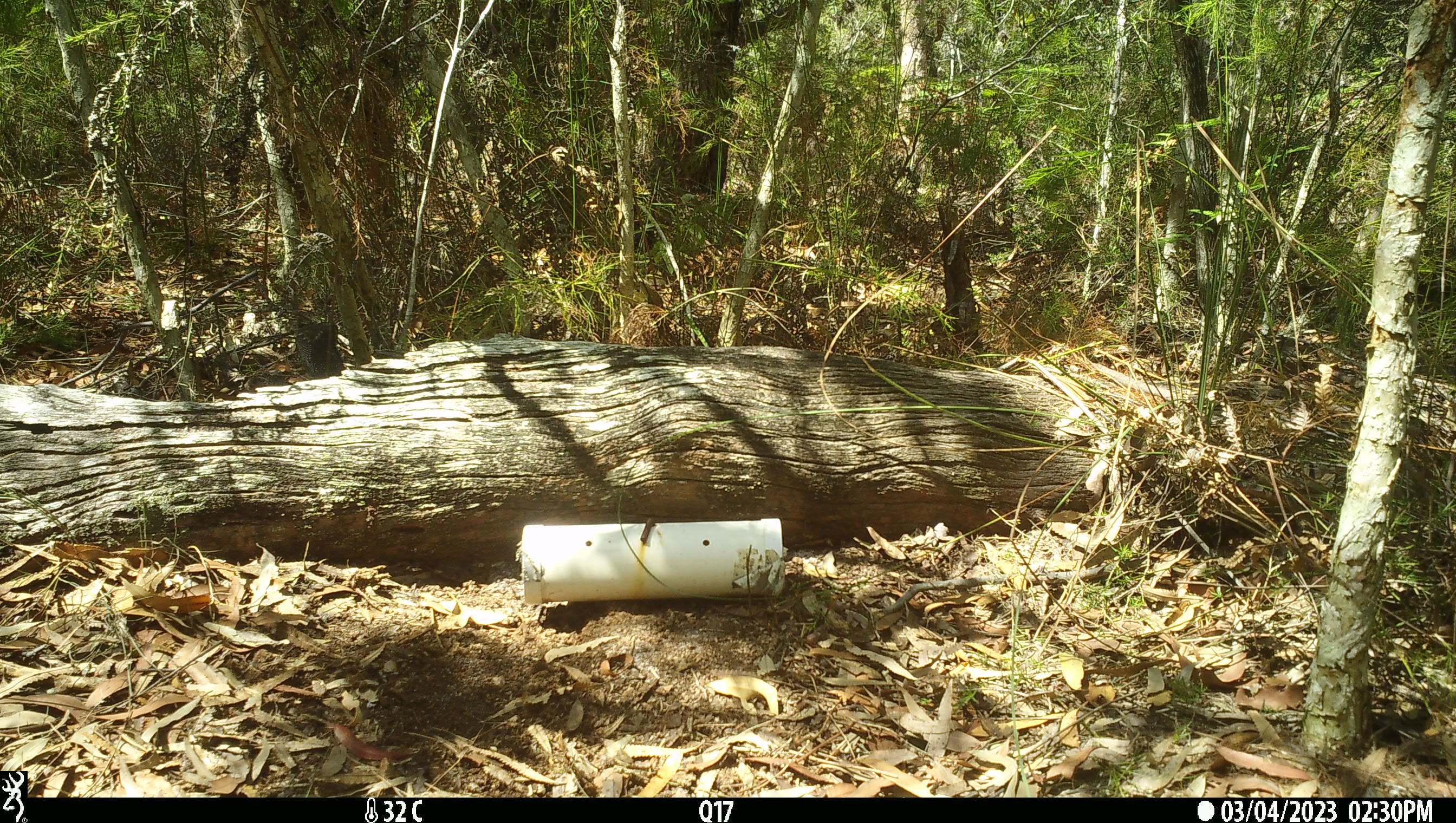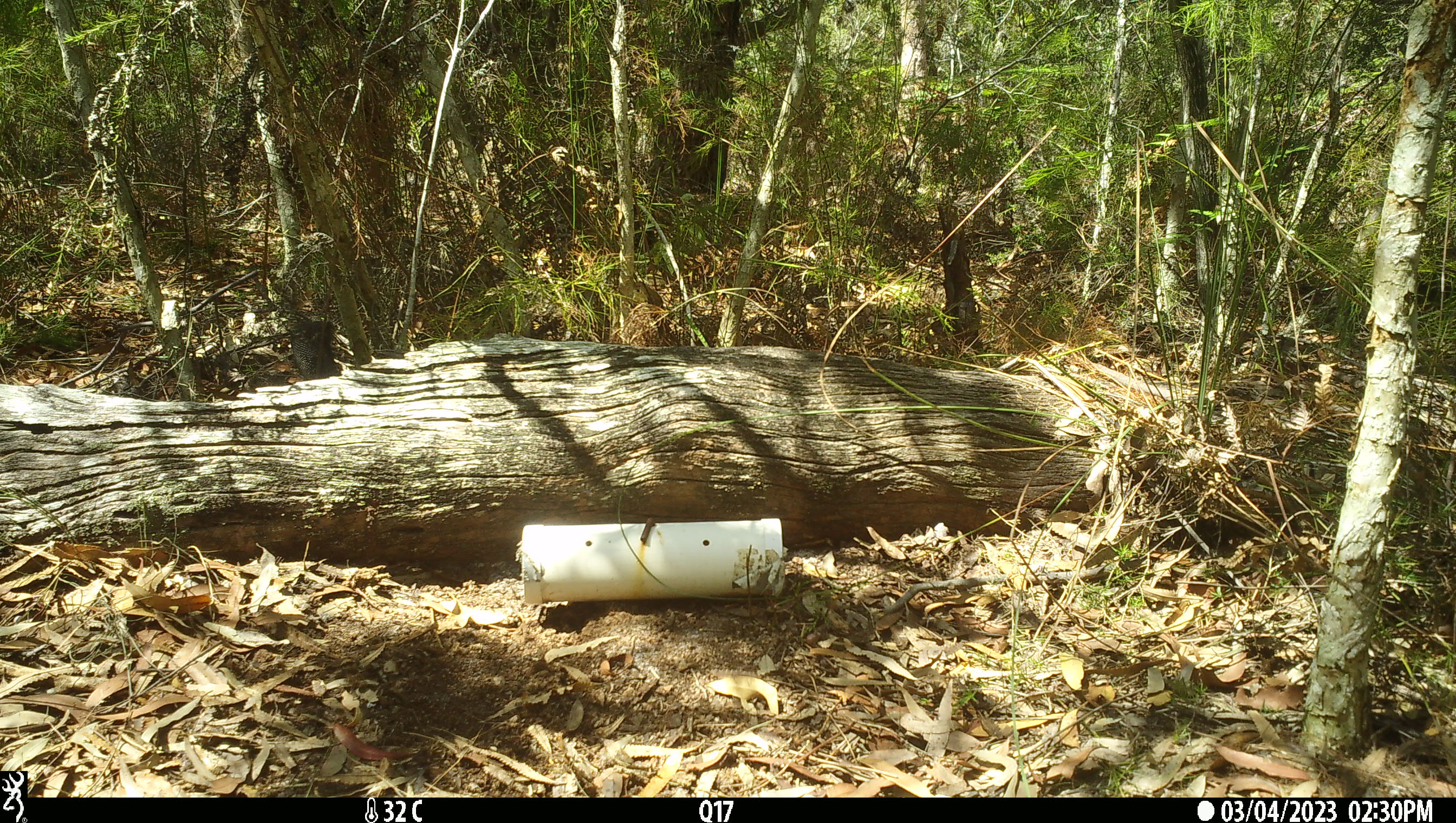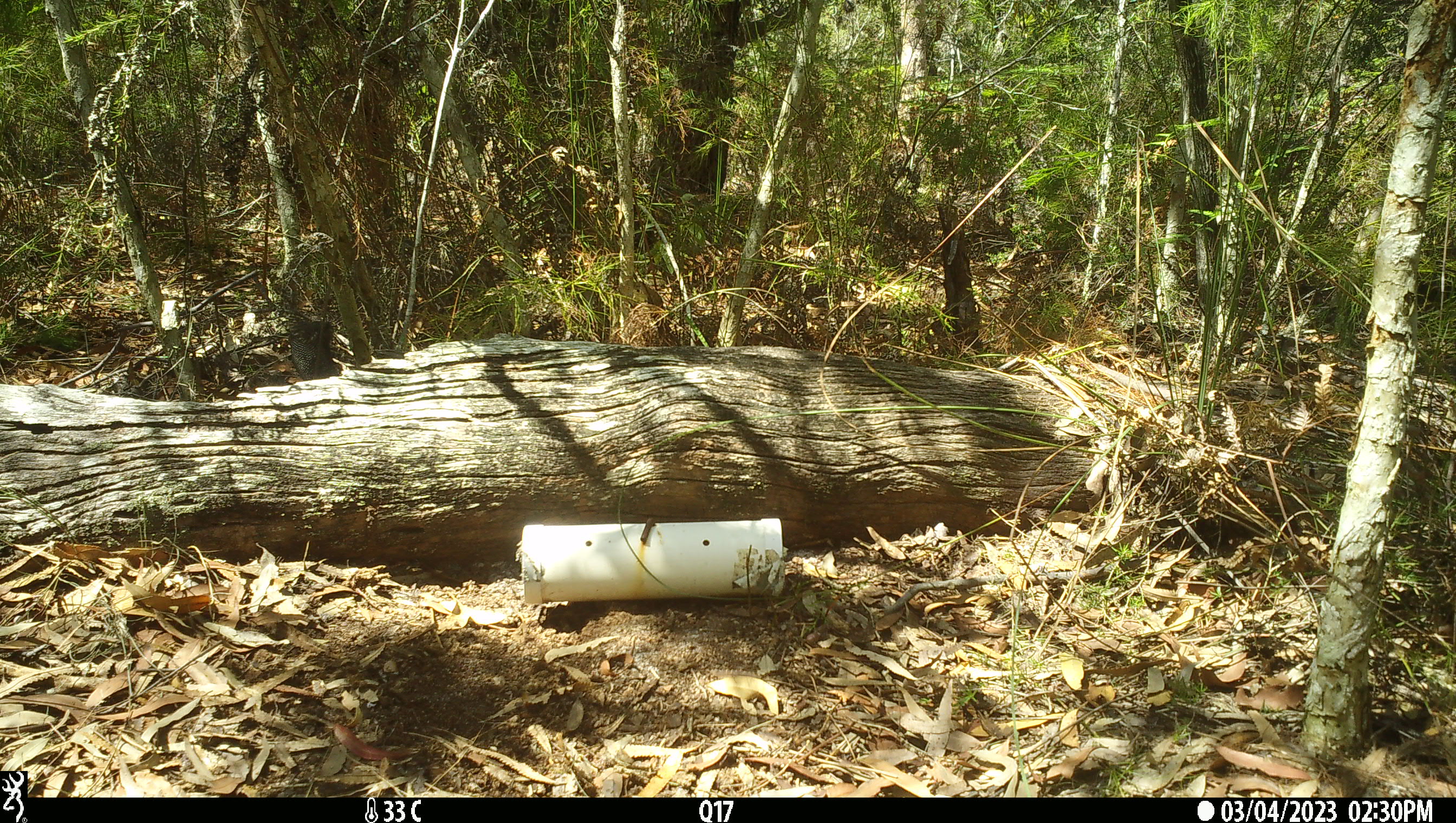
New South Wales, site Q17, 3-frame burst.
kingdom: Animalia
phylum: Chordata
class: Reptilia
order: Squamata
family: Varanidae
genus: Varanus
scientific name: Varanus varius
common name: lace monitor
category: goanna